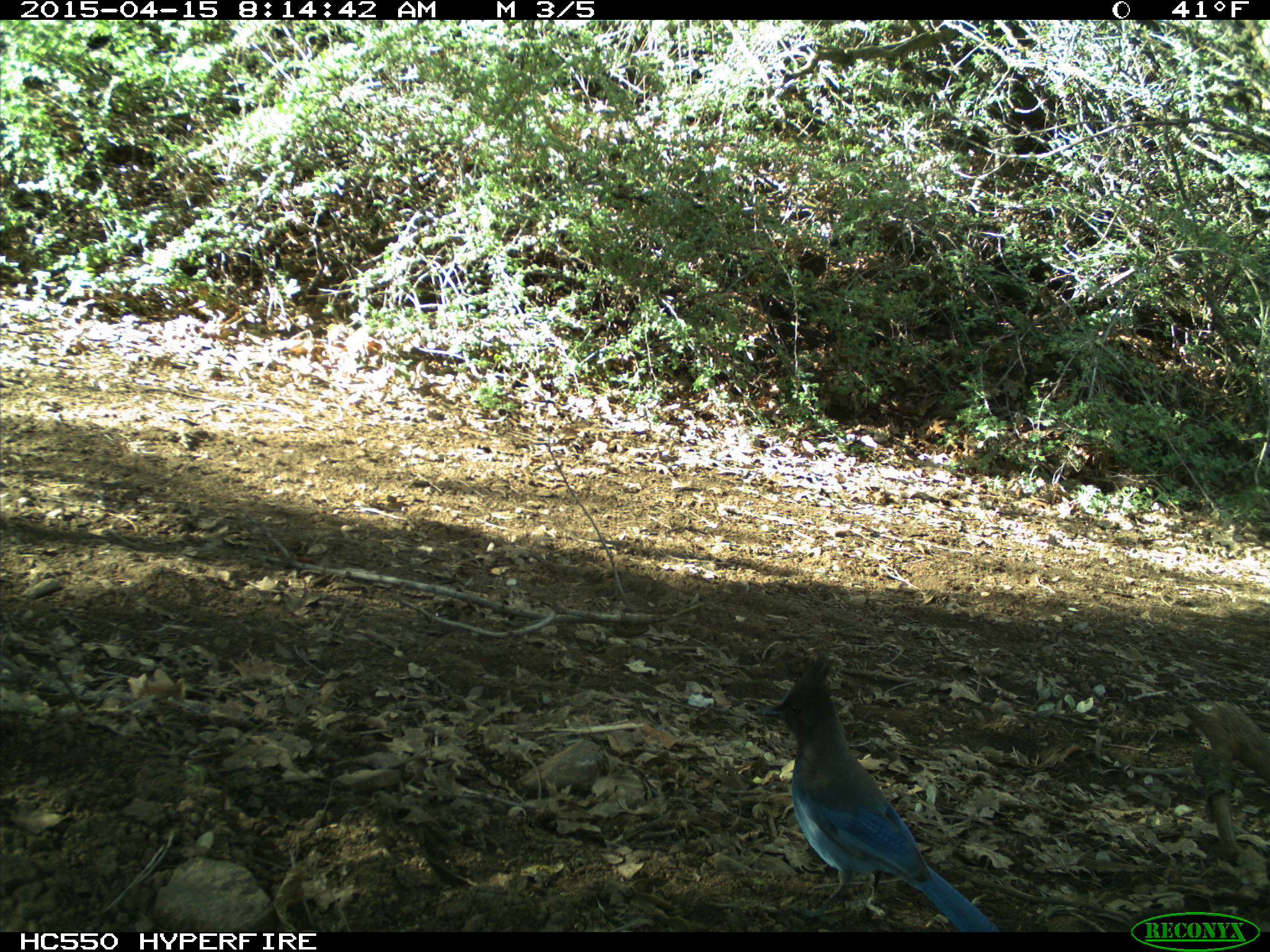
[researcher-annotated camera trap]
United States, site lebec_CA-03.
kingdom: Animalia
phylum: Chordata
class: Aves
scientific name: Aves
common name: birds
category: unidentified bird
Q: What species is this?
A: Unidentified bird (birds) (Aves).